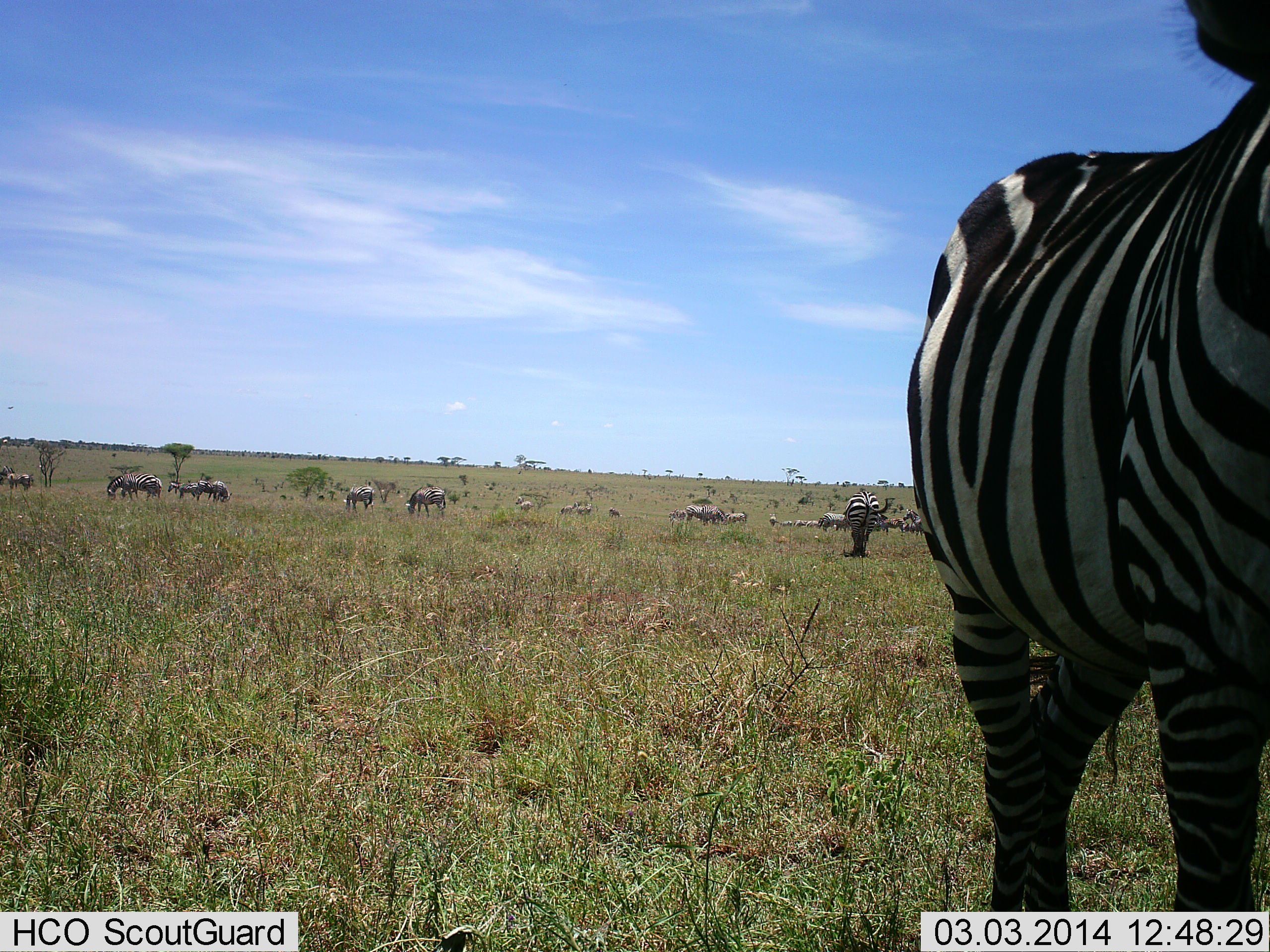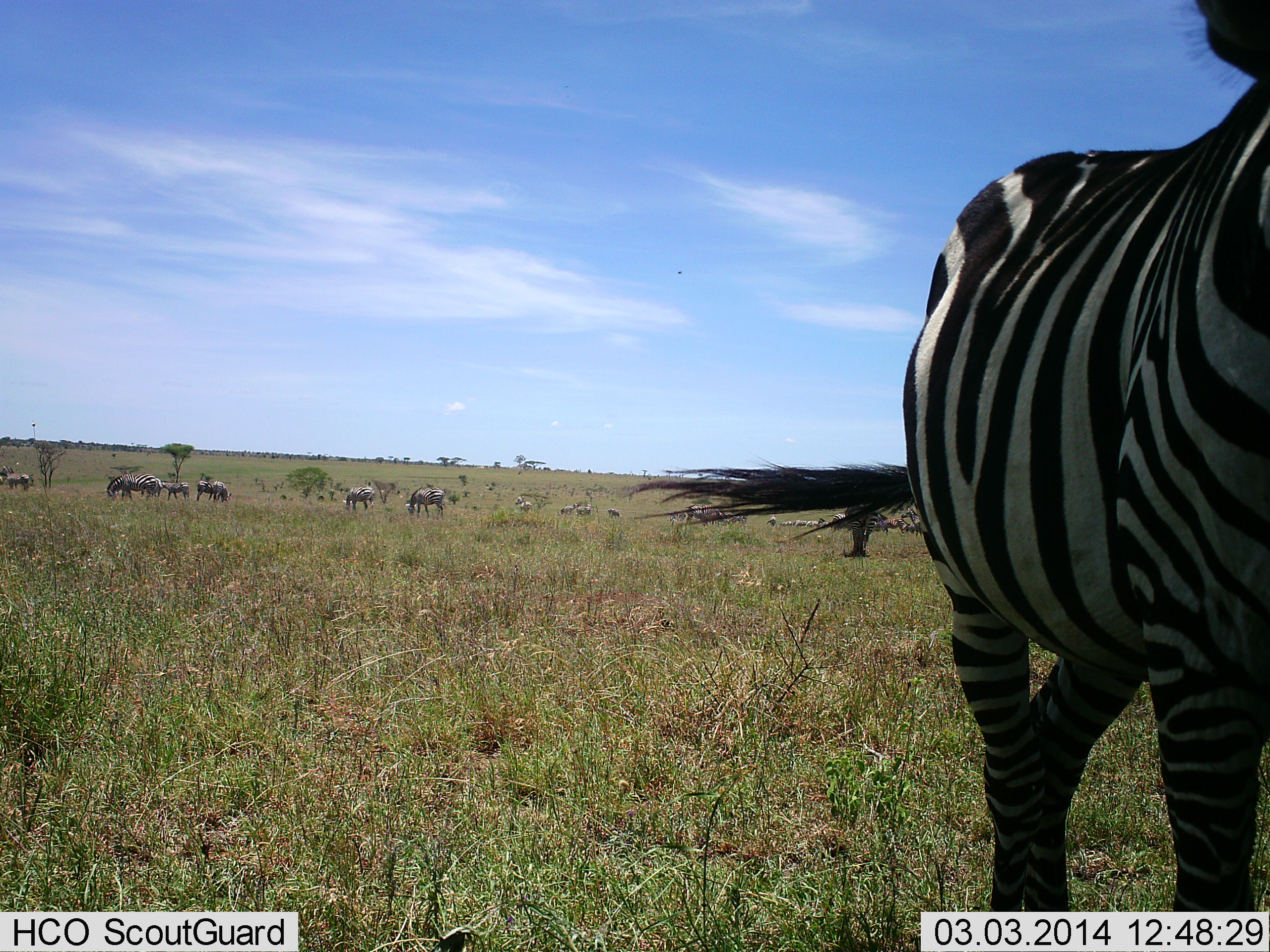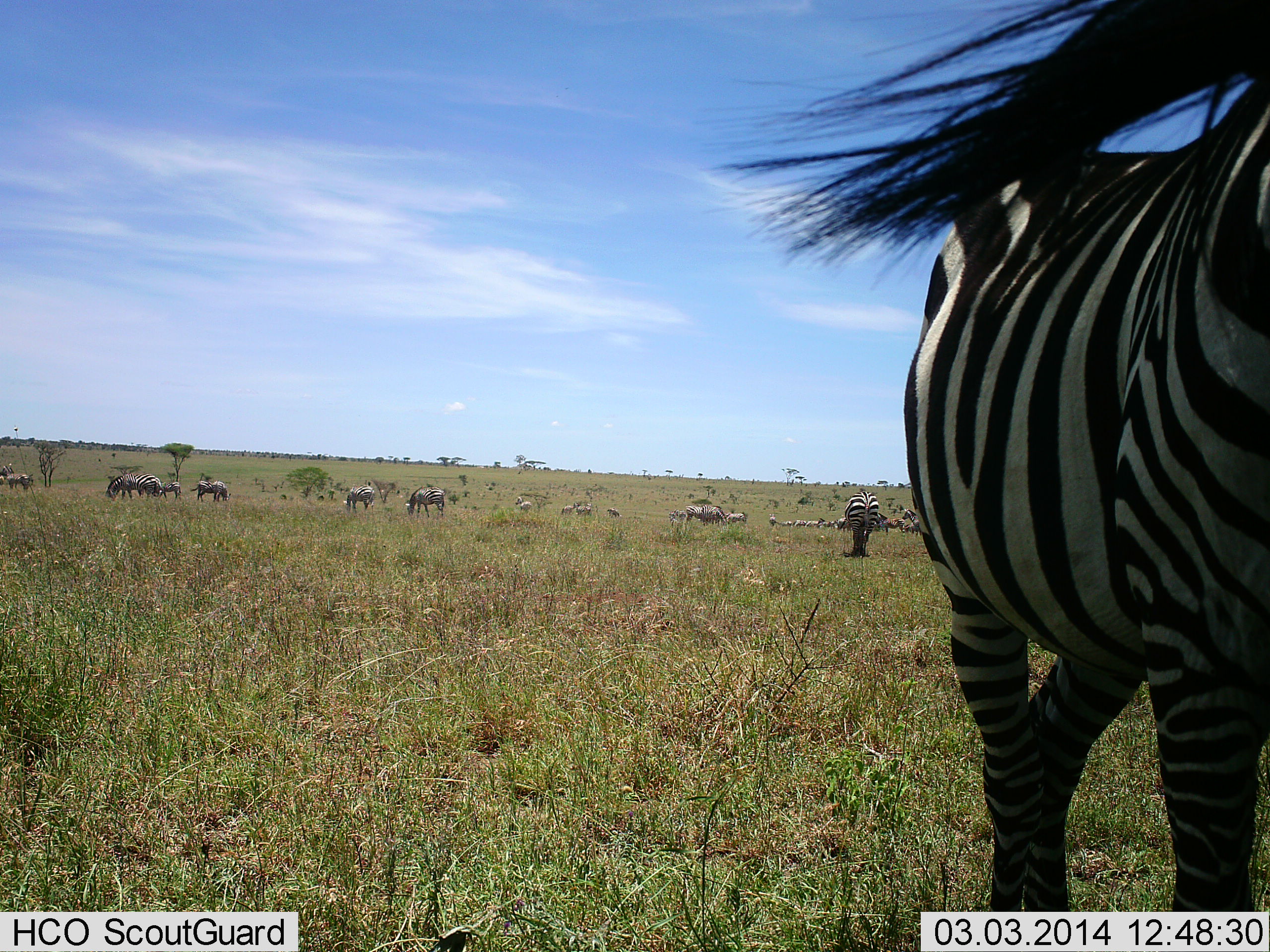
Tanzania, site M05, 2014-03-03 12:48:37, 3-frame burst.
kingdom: Animalia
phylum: Chordata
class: Mammalia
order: Perissodactyla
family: Equidae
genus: Equus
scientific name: Equus quagga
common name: plains zebra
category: zebra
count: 11-50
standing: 83%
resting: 14%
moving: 37%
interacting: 6%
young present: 6%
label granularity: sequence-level